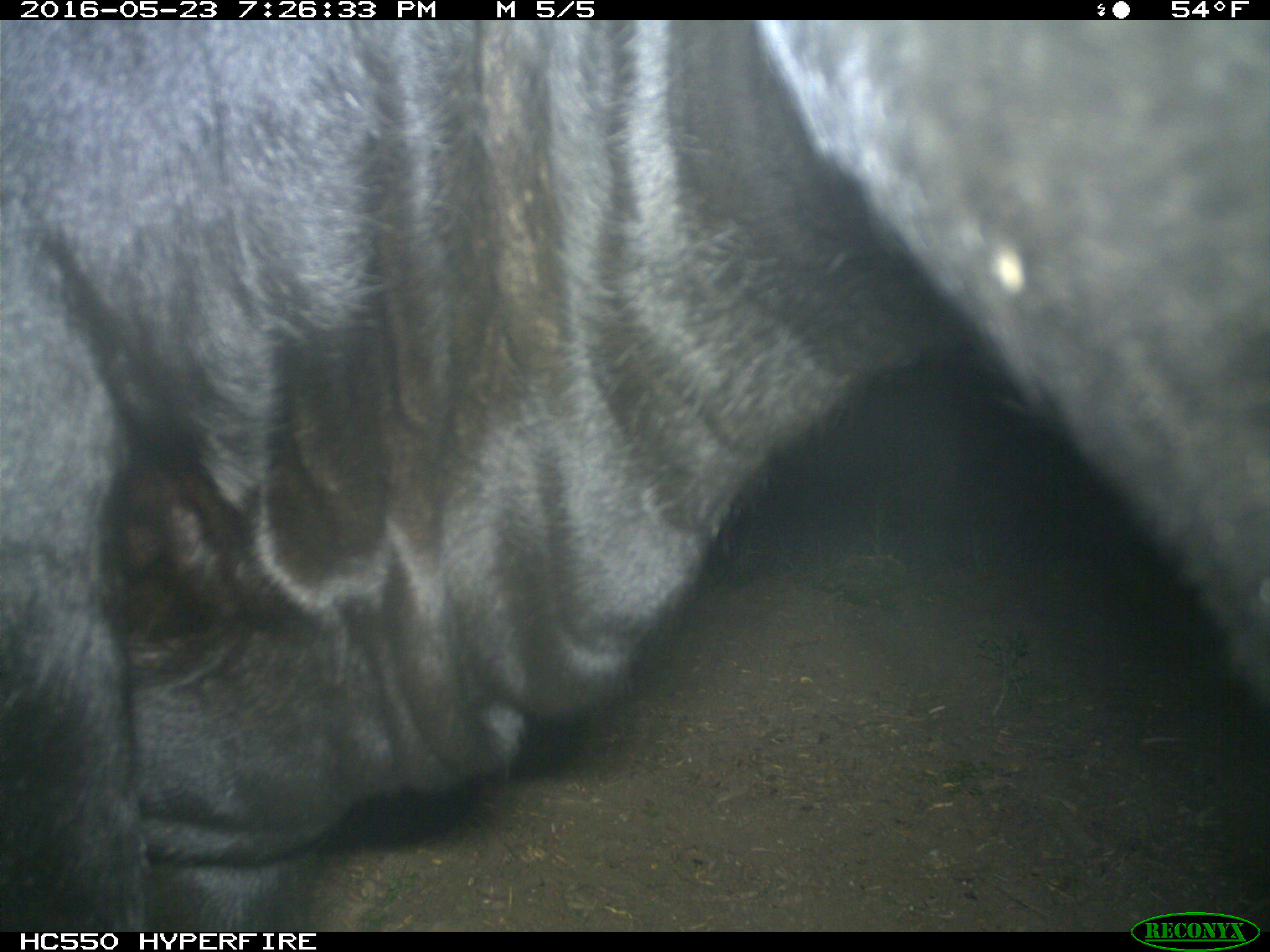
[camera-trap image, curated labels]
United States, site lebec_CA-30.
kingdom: Animalia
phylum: Chordata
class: Mammalia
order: Artiodactyla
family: Bovidae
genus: Bos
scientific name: Bos taurus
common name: domestic cow